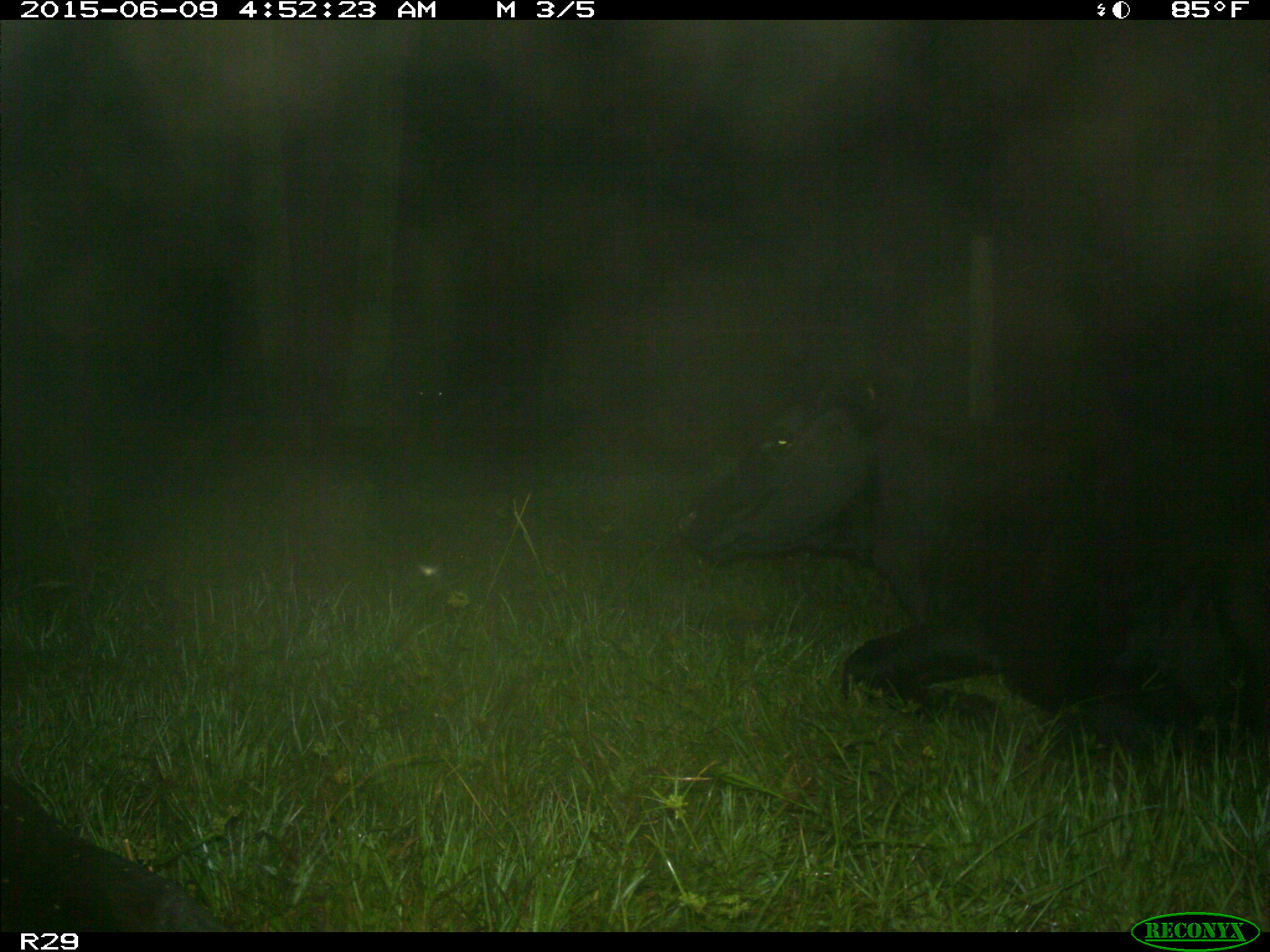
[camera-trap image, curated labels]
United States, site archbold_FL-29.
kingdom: Animalia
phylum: Chordata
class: Mammalia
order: Artiodactyla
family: Bovidae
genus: Bos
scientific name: Bos taurus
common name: domestic cow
Bos taurus (domestic cow).